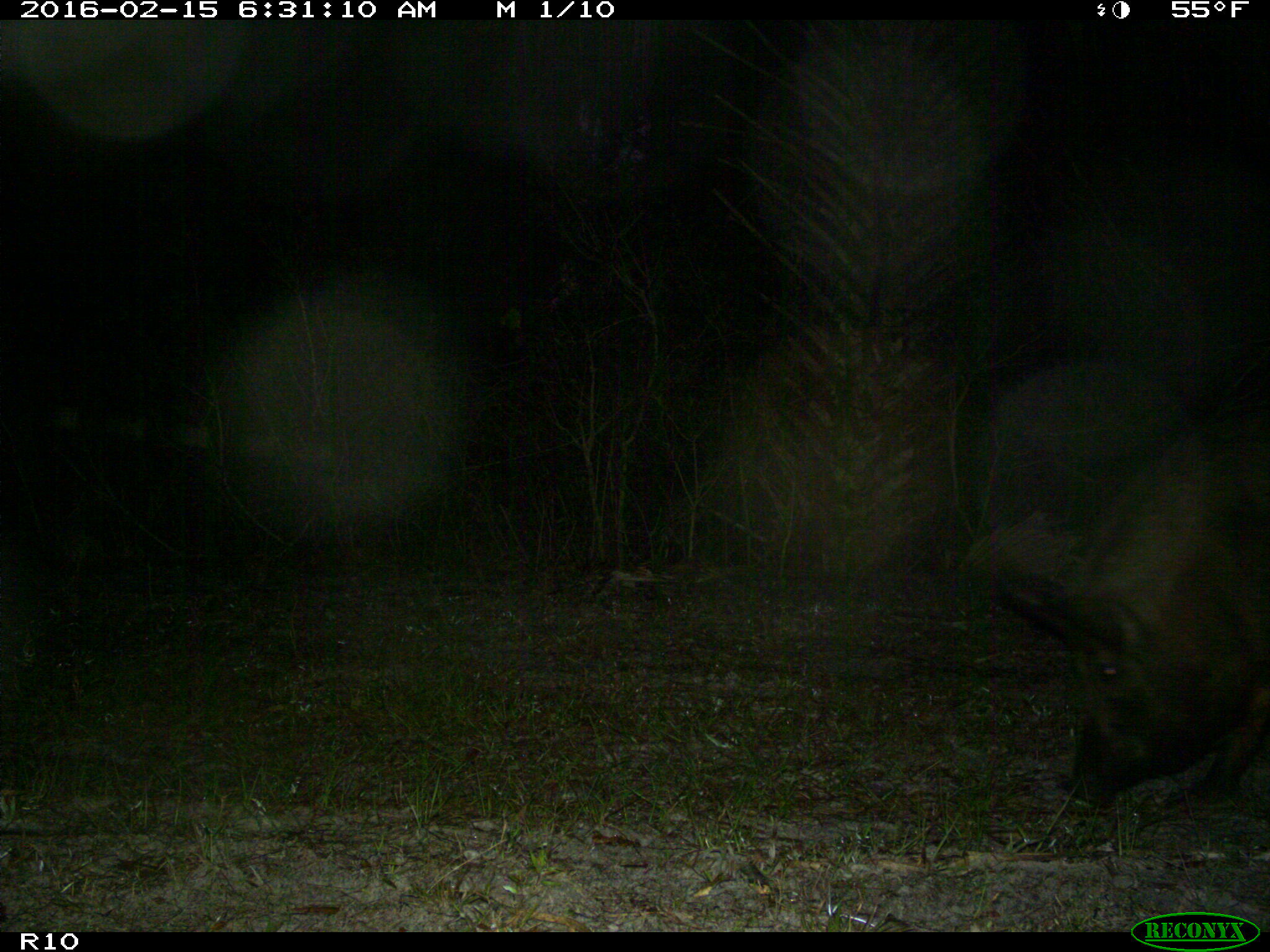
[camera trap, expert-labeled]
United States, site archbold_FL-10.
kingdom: Animalia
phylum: Chordata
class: Mammalia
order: Artiodactyla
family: Suidae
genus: Sus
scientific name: Sus scrofa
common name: wild boar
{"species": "Sus scrofa (wild boar)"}